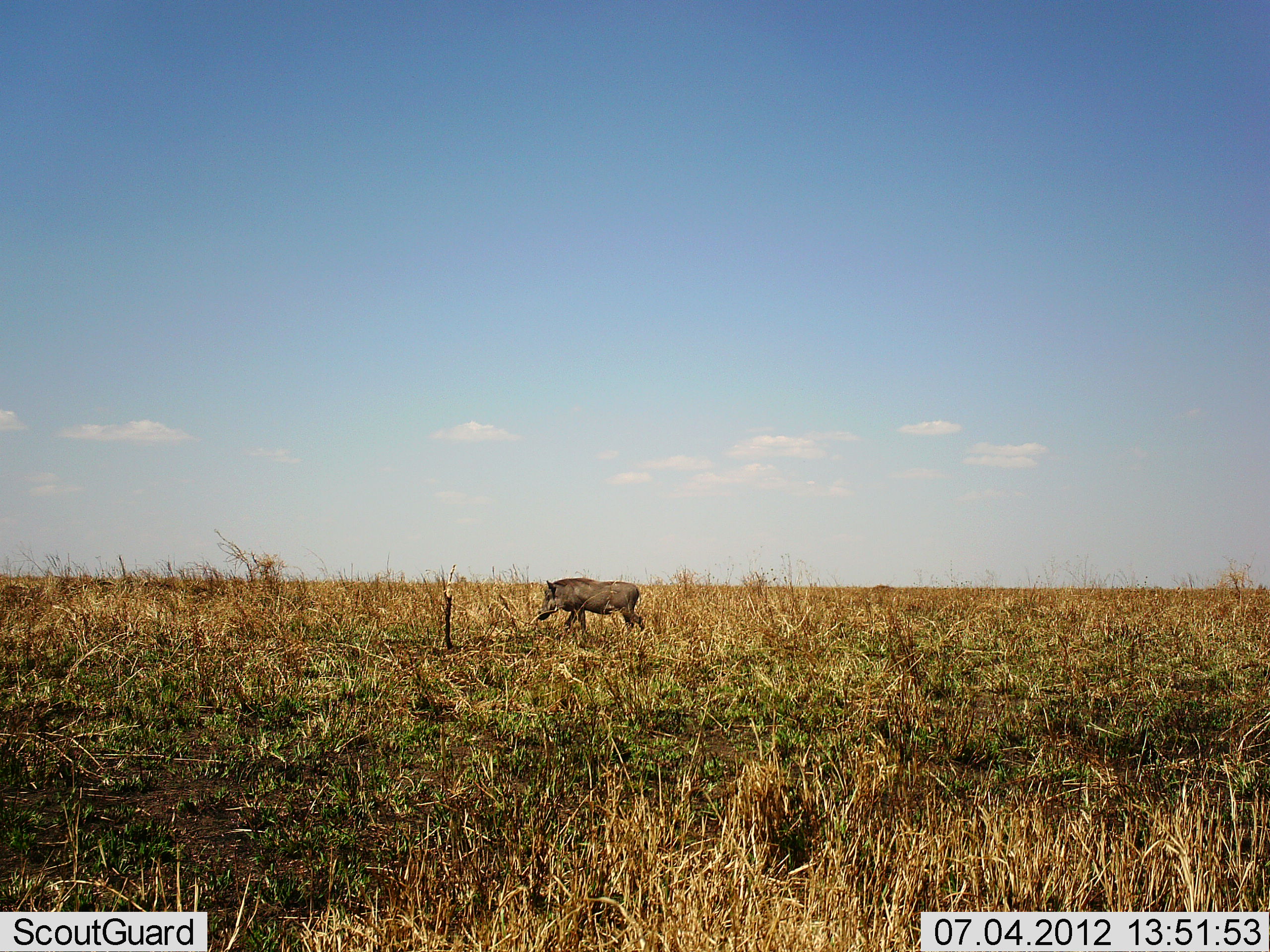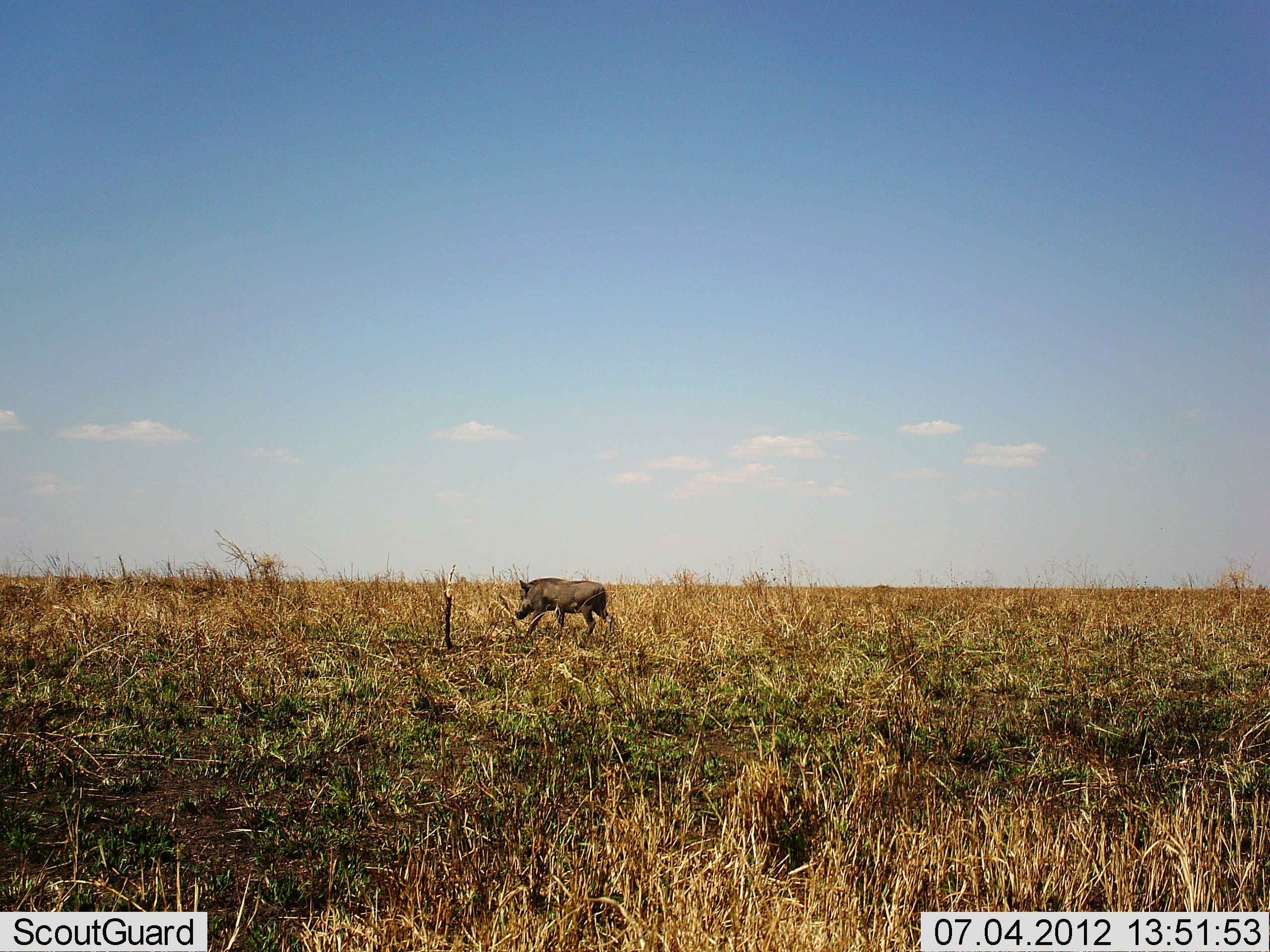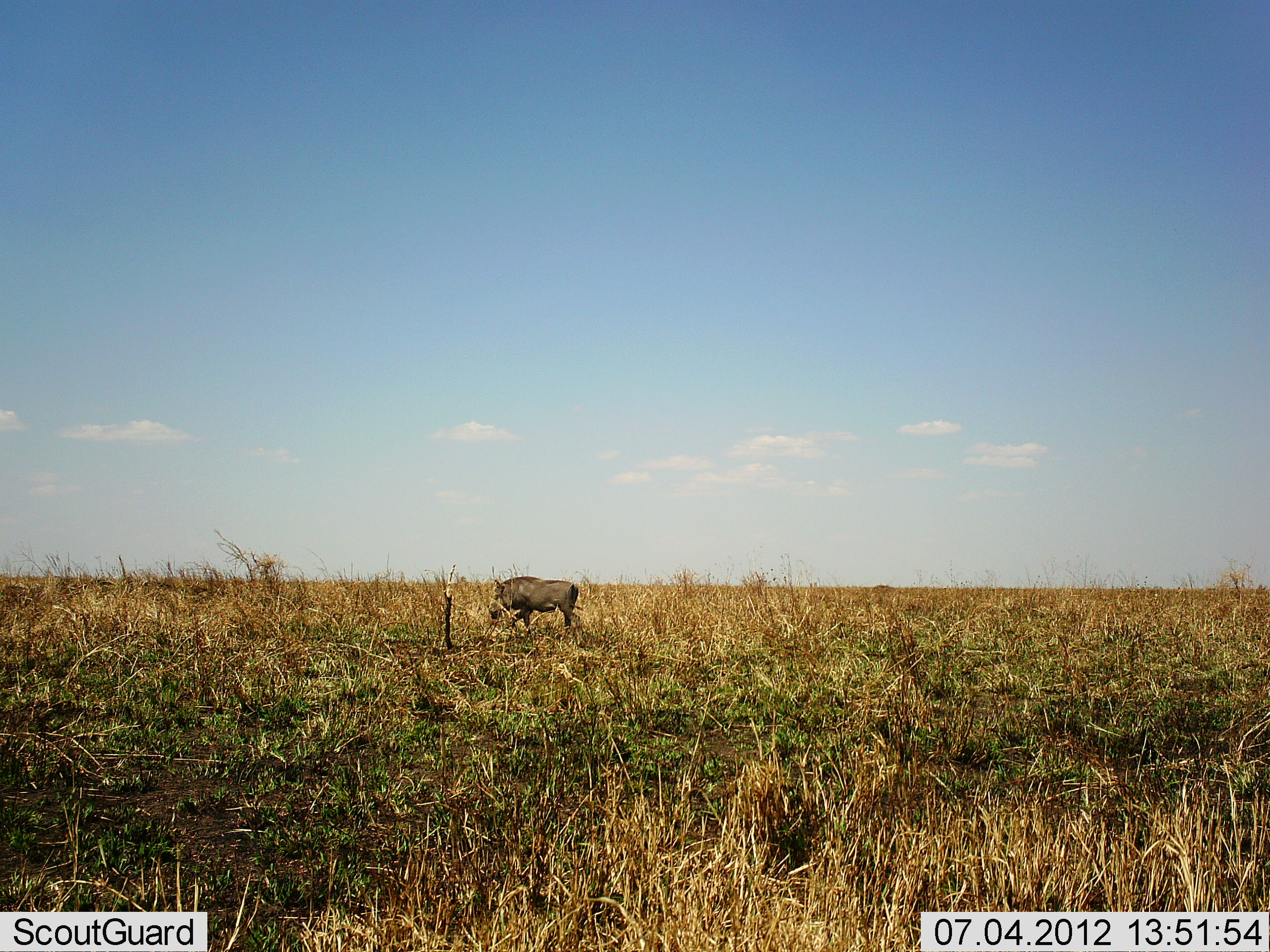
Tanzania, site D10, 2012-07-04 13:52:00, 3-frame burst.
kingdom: Animalia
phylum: Chordata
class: Mammalia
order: Artiodactyla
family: Suidae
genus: Phacochoerus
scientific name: Phacochoerus africanus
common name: warthog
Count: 1.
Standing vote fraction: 0%.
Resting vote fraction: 0%.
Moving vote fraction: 100%.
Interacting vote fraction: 0%.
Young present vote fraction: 0%.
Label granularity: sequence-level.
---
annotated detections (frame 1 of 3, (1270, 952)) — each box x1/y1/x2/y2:
animal: 535/578/644/634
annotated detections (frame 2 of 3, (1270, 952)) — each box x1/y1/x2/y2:
animal: 515/577/614/642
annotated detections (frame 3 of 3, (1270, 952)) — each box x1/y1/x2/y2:
animal: 488/576/584/639